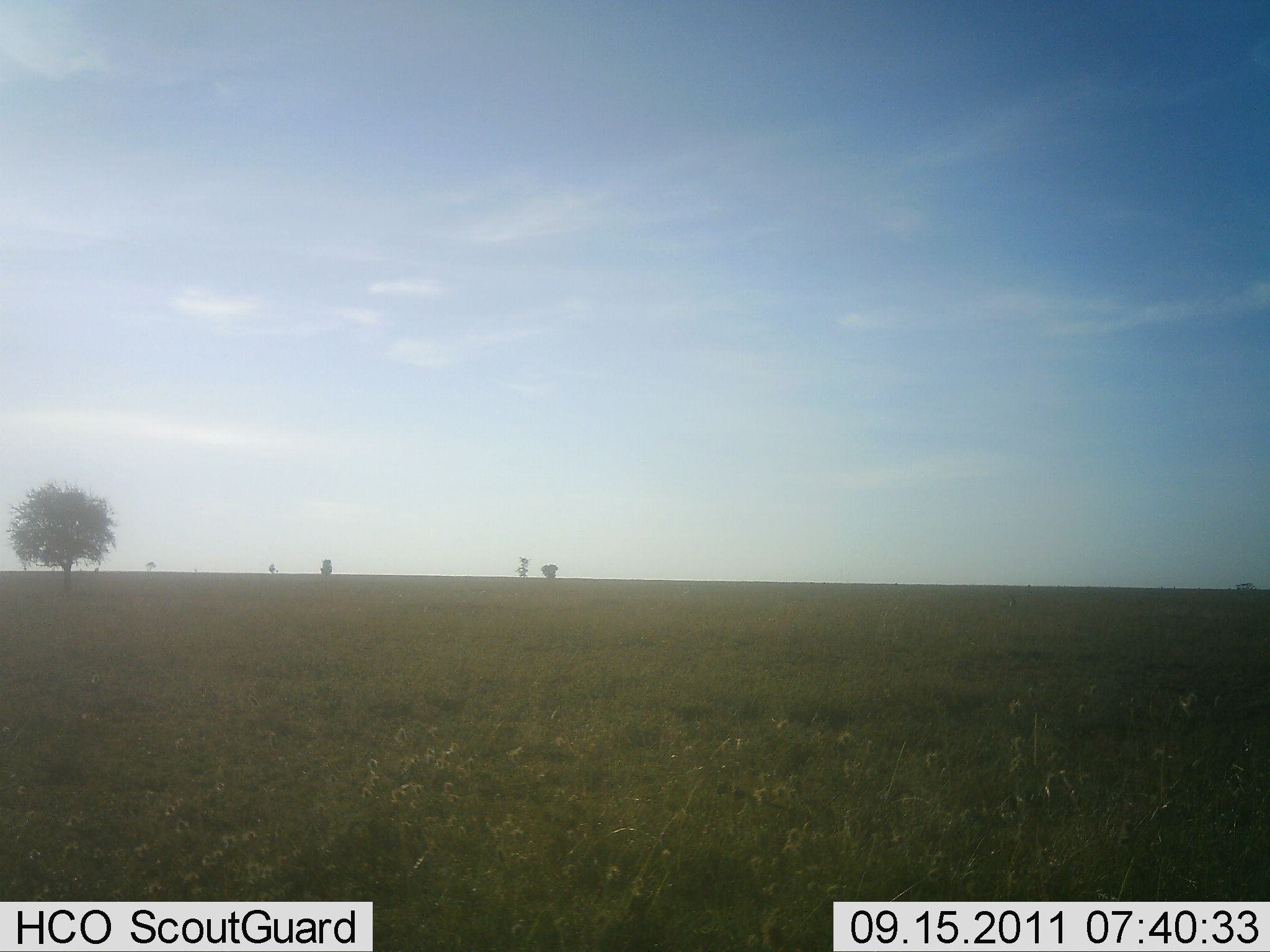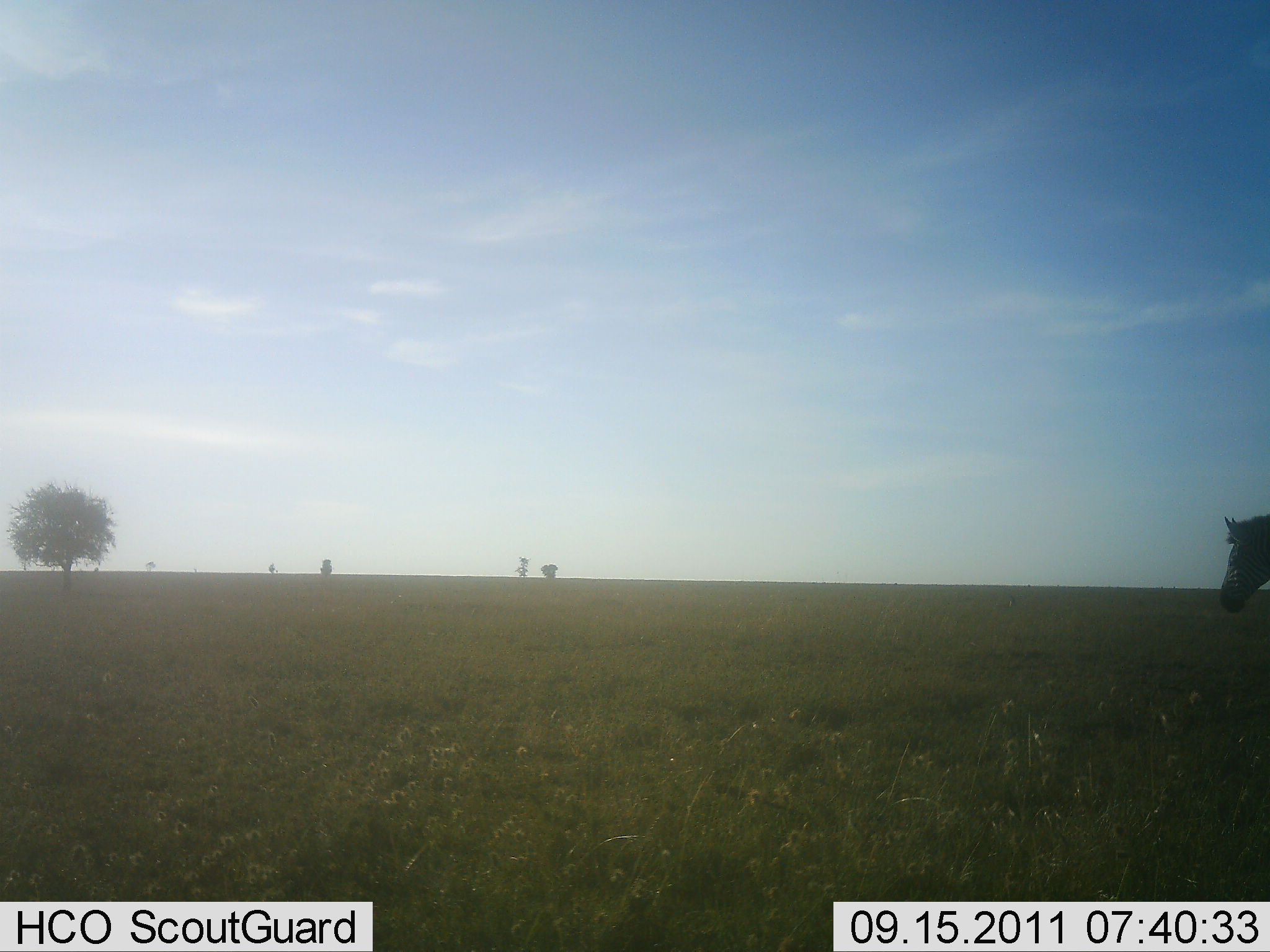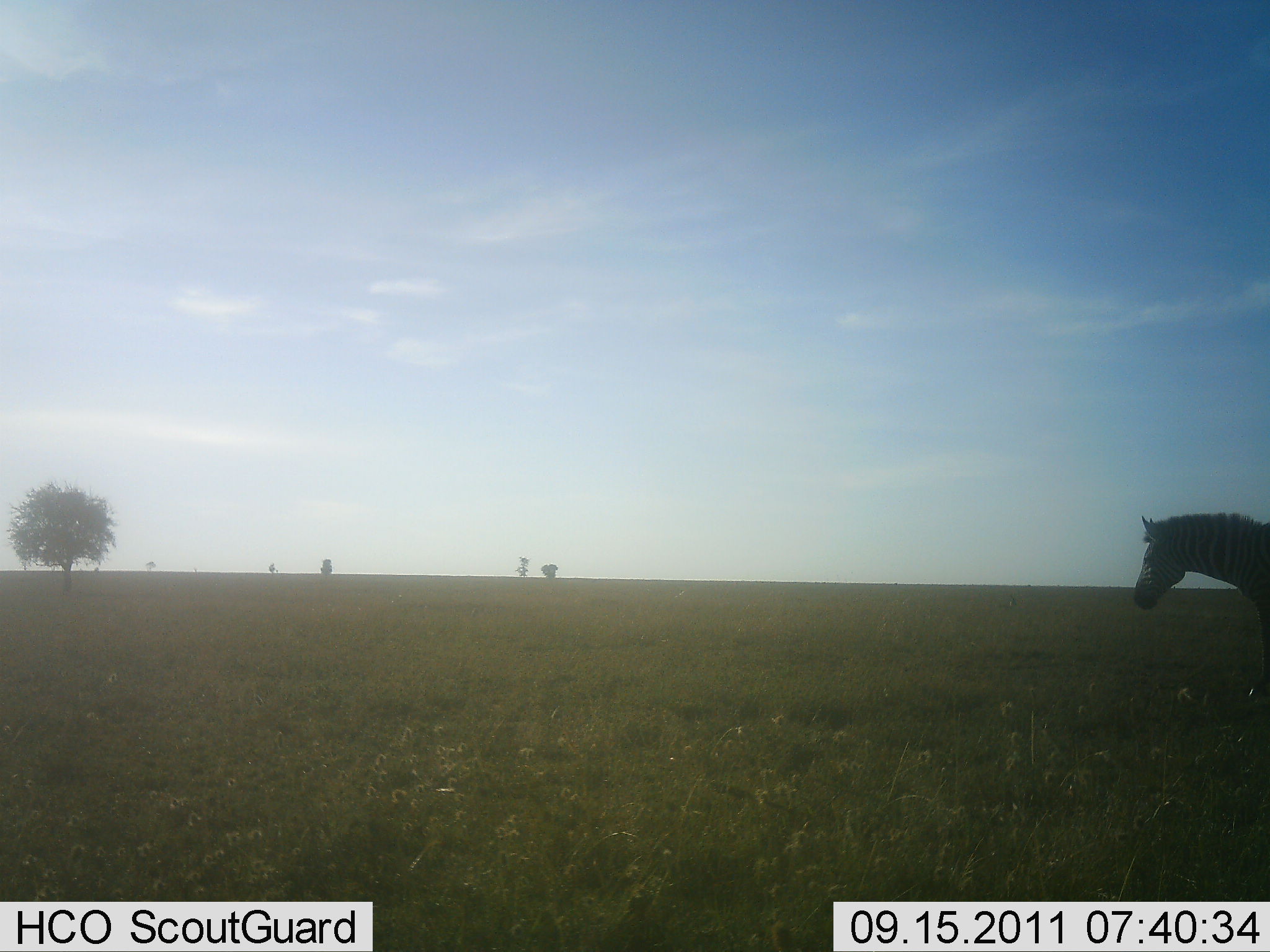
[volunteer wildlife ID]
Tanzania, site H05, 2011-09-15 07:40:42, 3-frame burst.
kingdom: Animalia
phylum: Chordata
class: Mammalia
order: Perissodactyla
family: Equidae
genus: Equus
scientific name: Equus quagga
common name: plains zebra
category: zebra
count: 1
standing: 12%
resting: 0%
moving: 88%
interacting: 0%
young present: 0%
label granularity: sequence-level